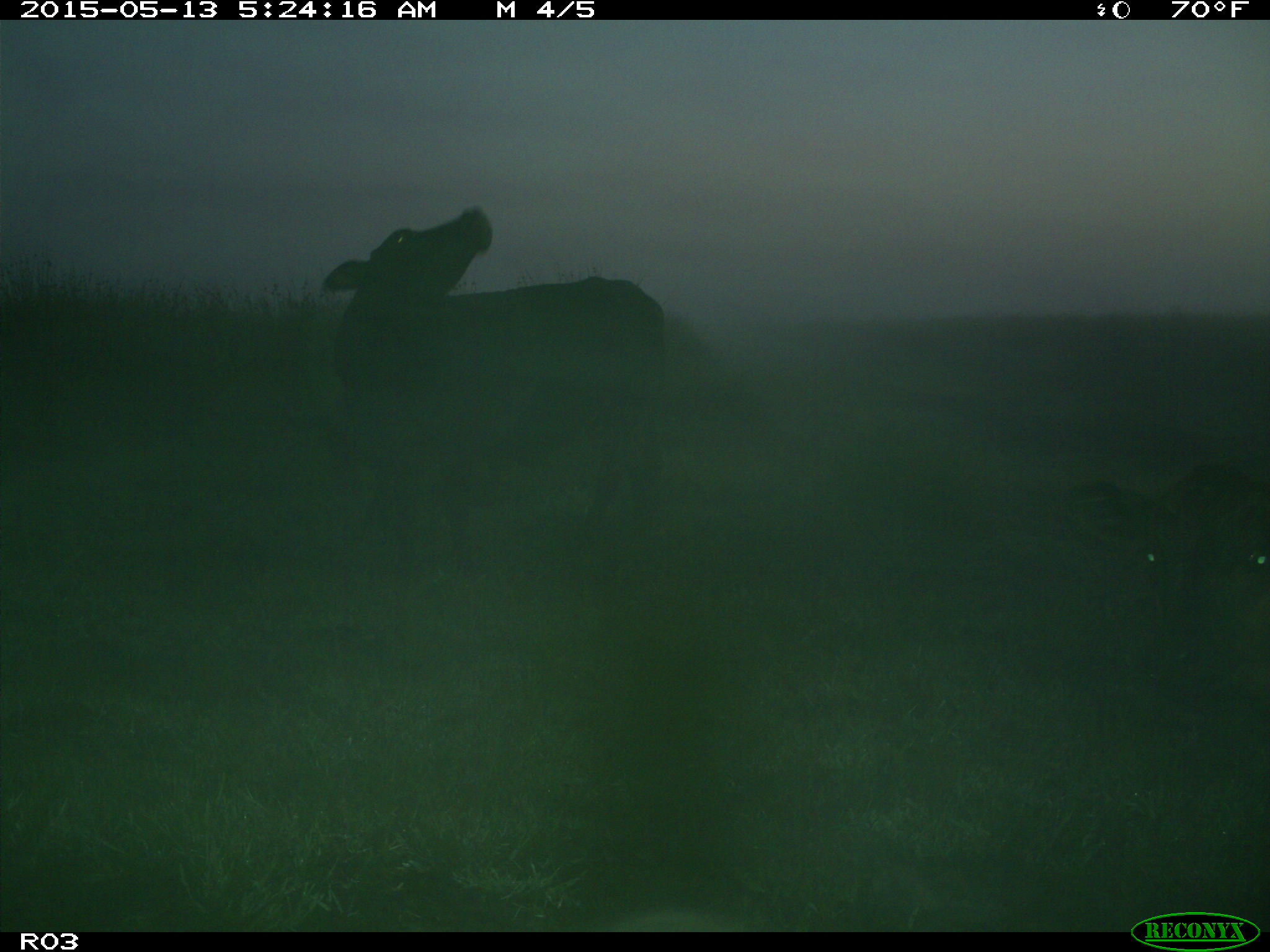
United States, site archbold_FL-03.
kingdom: Animalia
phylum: Chordata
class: Mammalia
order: Artiodactyla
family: Bovidae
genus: Bos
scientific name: Bos taurus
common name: domestic cow